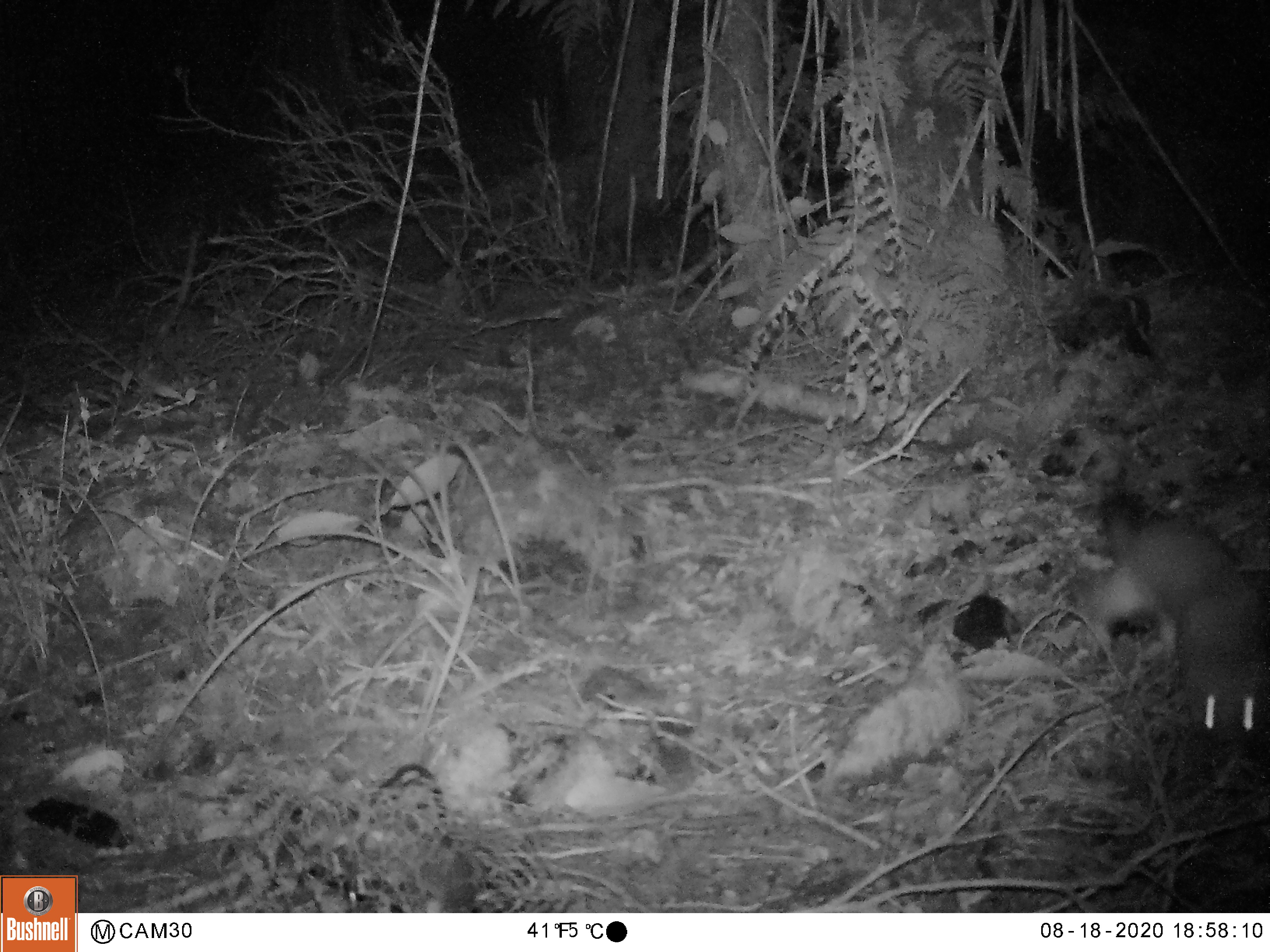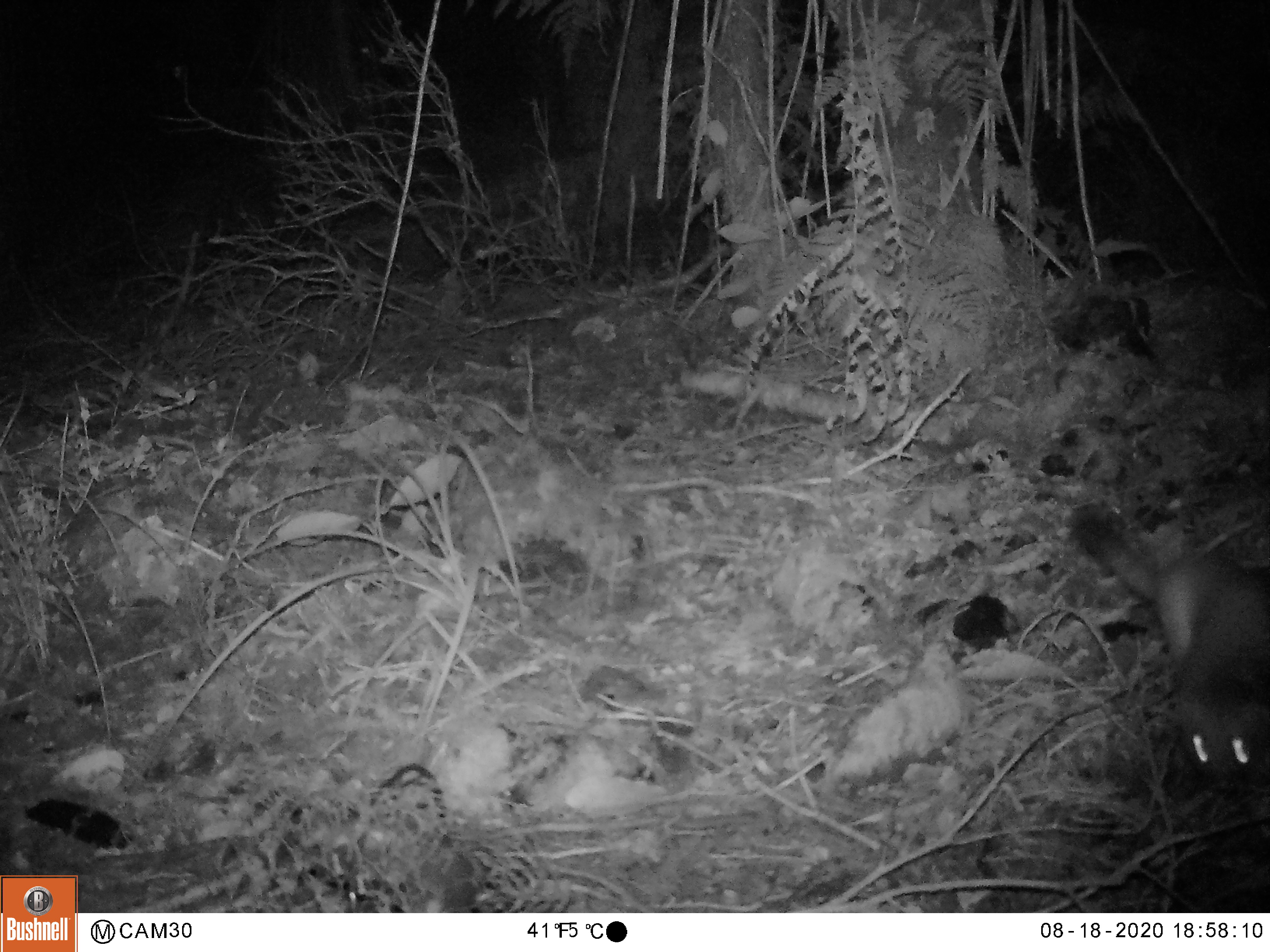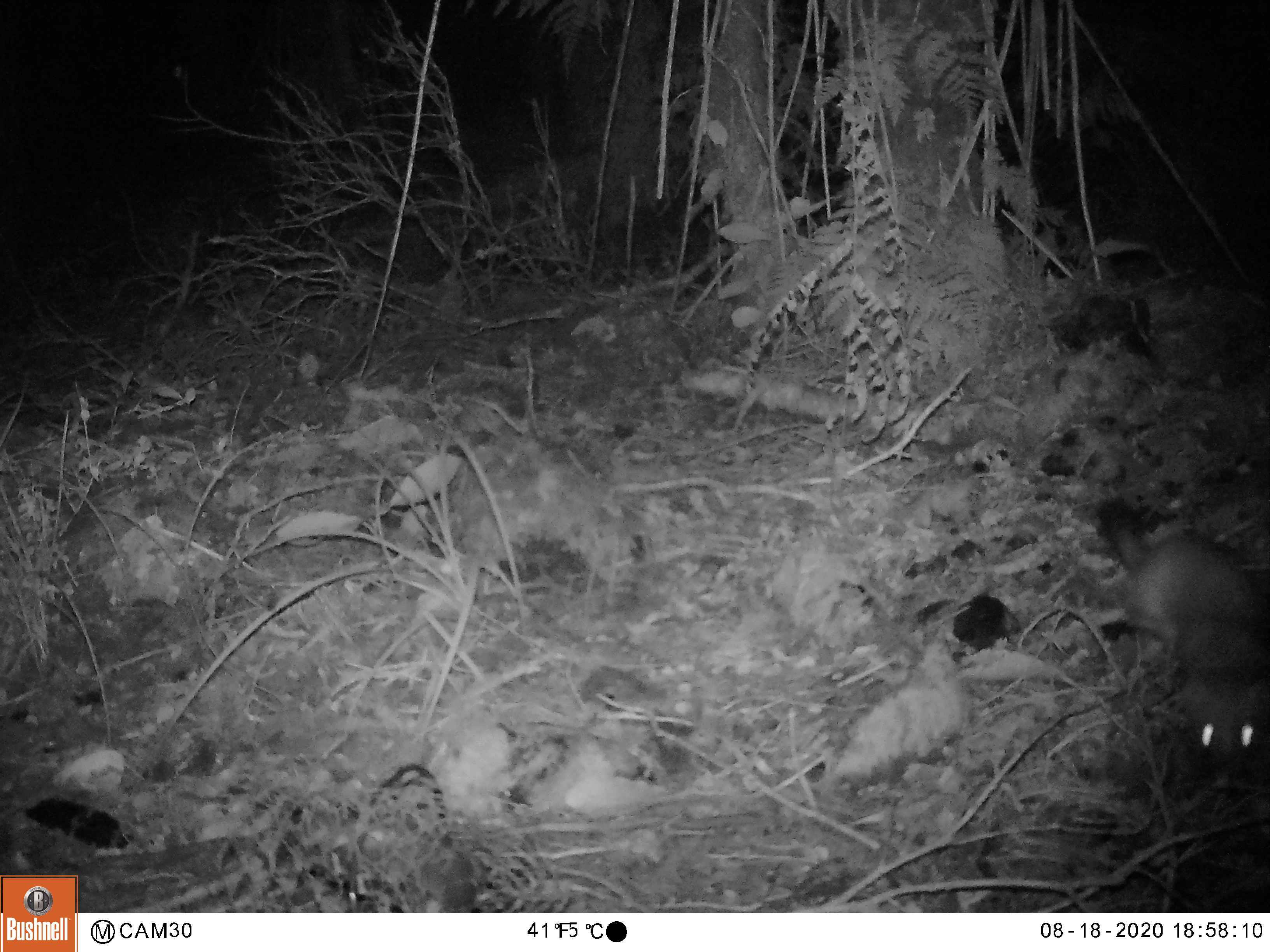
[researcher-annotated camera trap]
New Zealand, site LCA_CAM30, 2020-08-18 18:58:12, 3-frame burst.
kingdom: Animalia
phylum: Chordata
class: Mammalia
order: Carnivora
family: Mustelidae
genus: Mustela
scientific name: Mustela erminea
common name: stoat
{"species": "stoat (Mustela erminea)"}